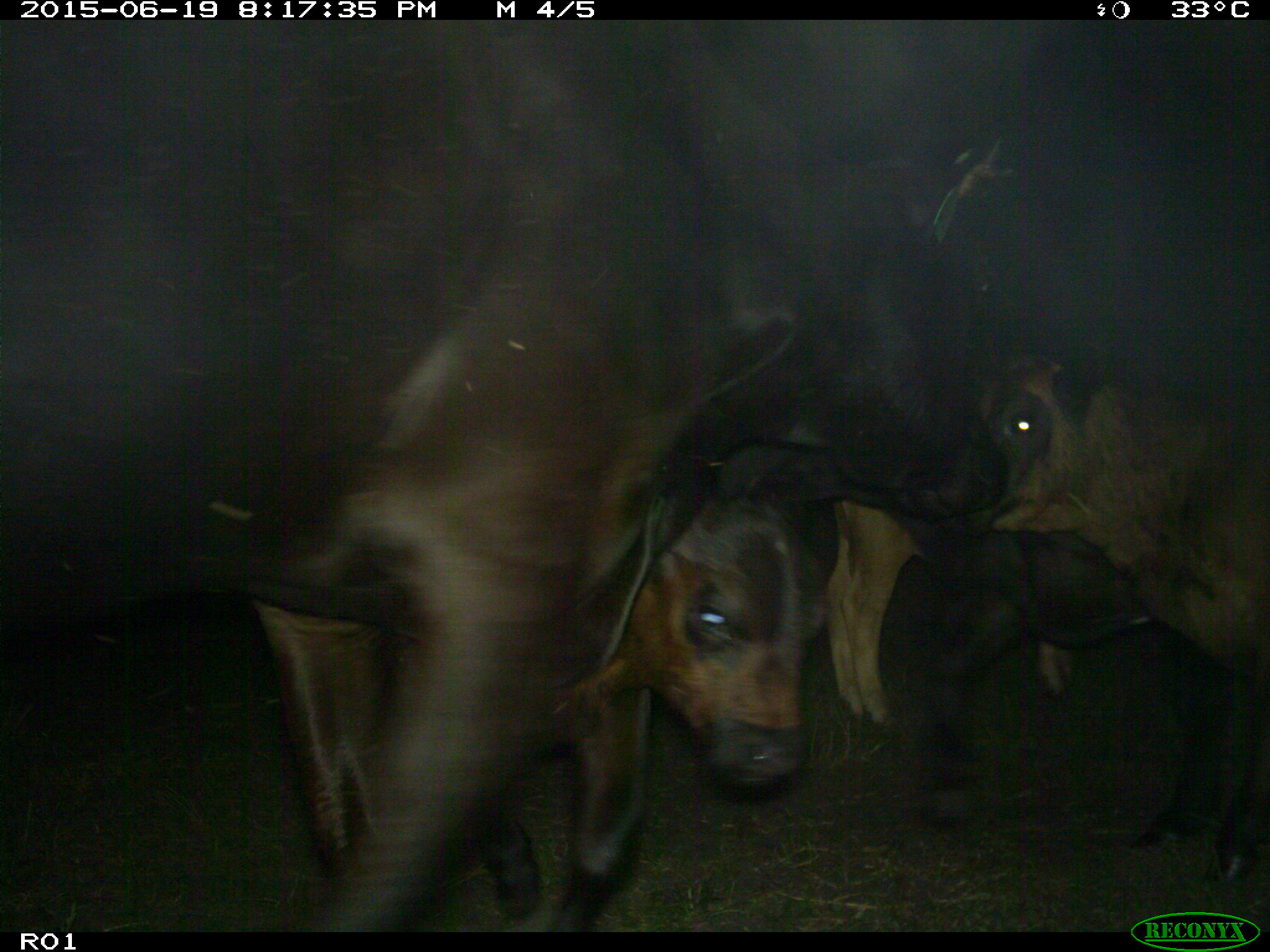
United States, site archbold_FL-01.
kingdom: Animalia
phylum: Chordata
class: Mammalia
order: Artiodactyla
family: Bovidae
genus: Bos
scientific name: Bos taurus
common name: domestic cow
Bos taurus (domestic cow).